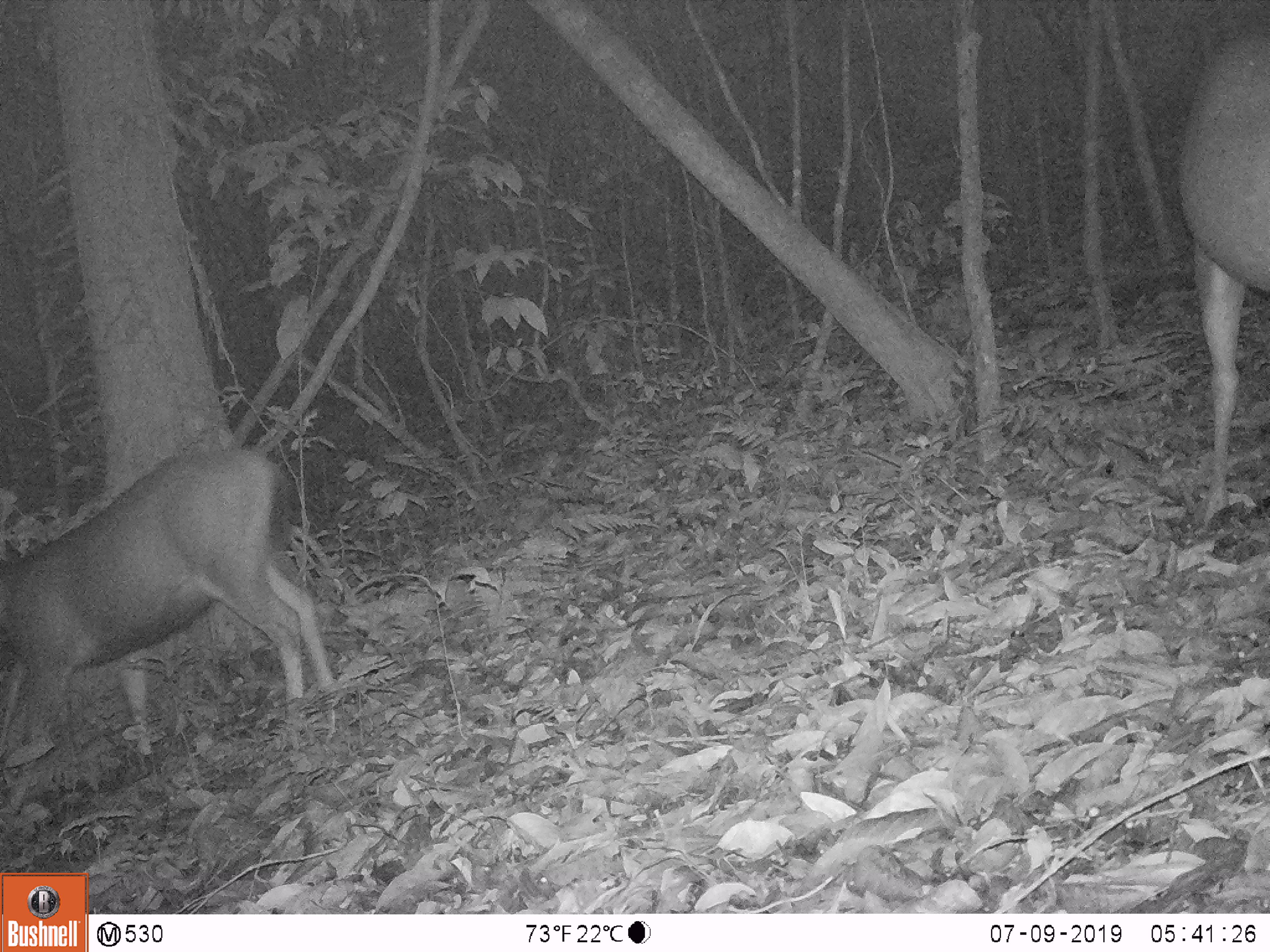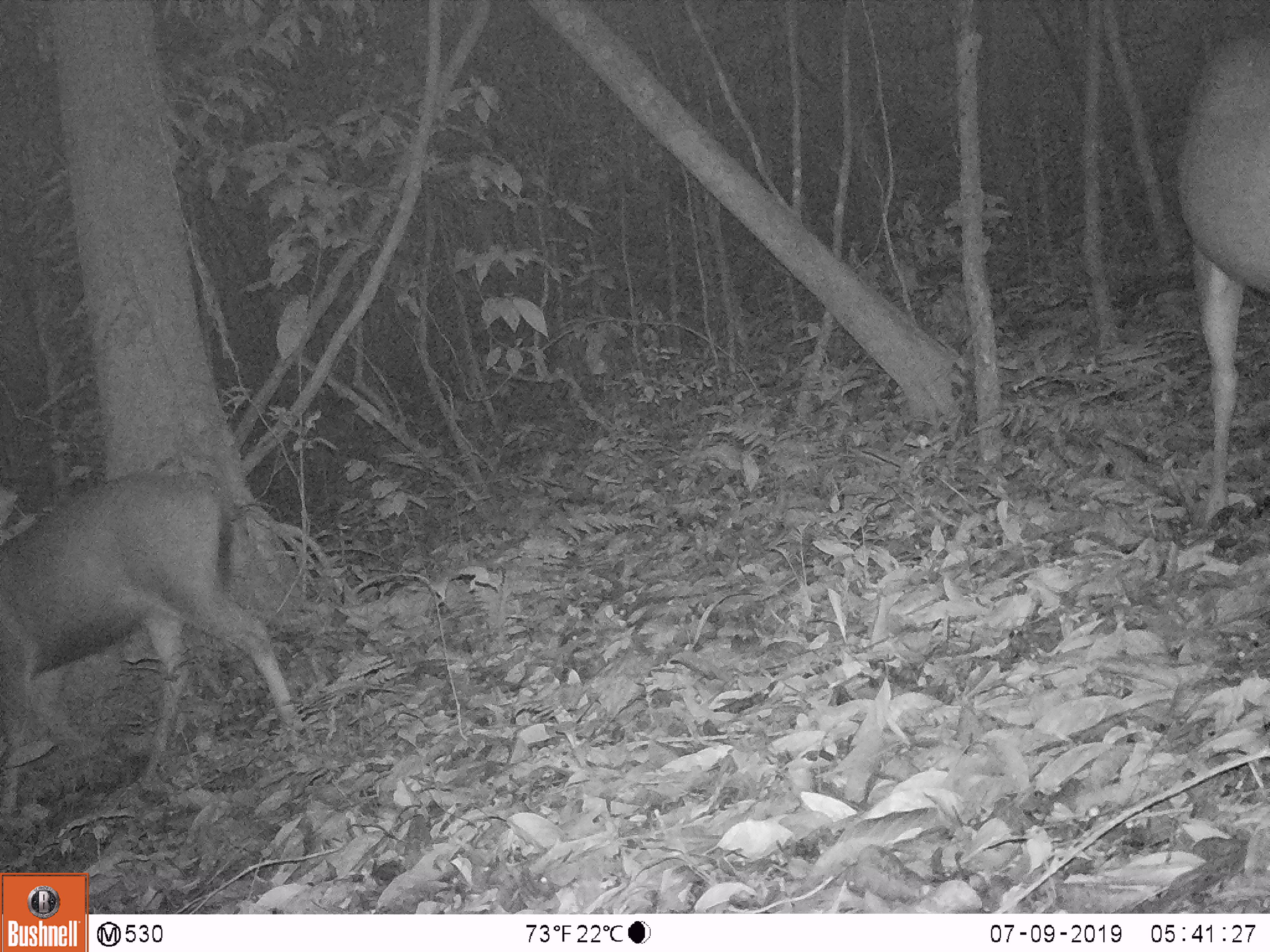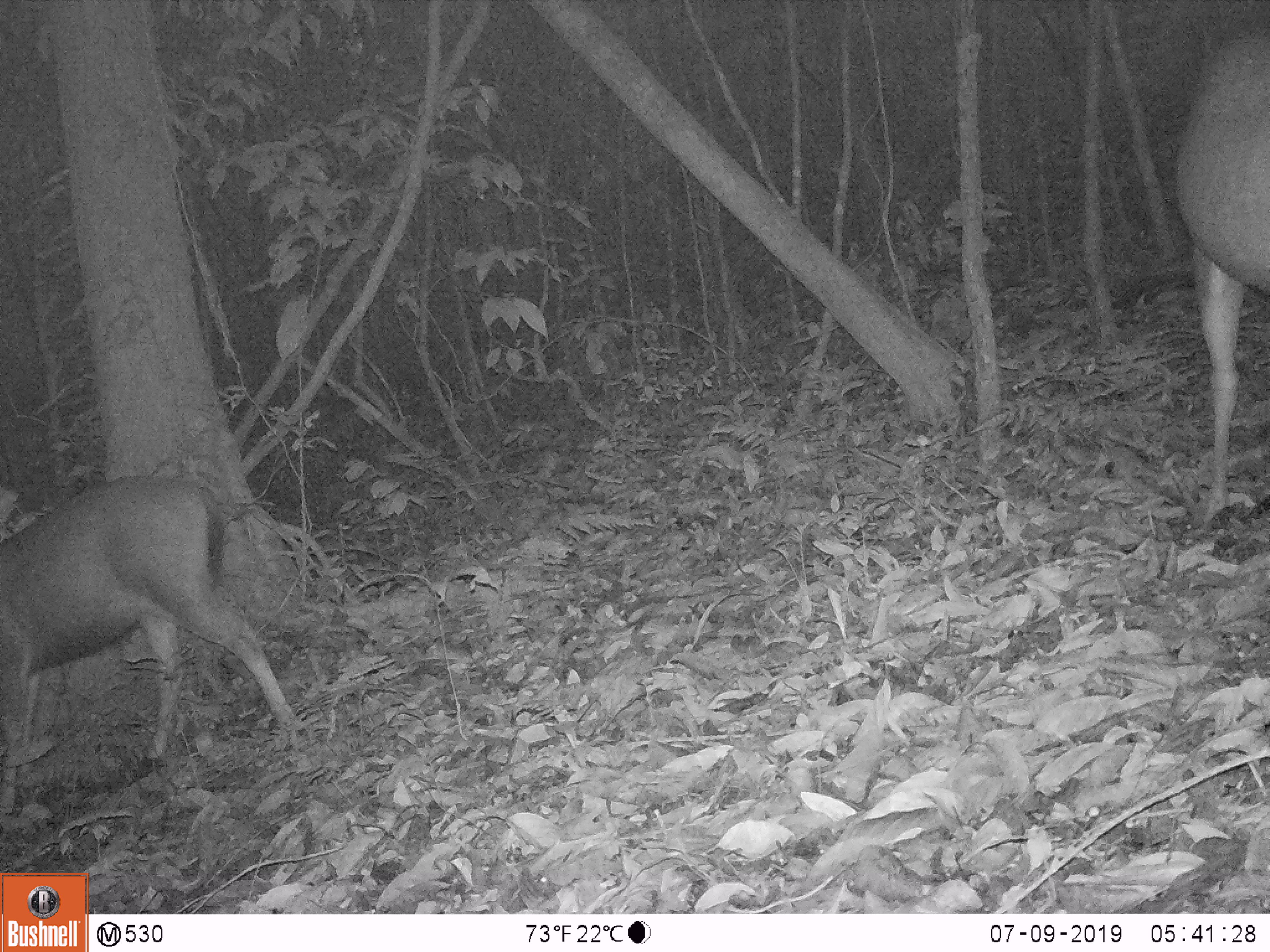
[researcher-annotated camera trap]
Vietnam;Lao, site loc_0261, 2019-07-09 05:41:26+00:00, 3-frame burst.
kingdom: Animalia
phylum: Chordata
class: Mammalia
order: Artiodactyla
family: Cervidae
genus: Rusa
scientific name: Rusa unicolor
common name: sambar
Sambar (Rusa unicolor). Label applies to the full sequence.